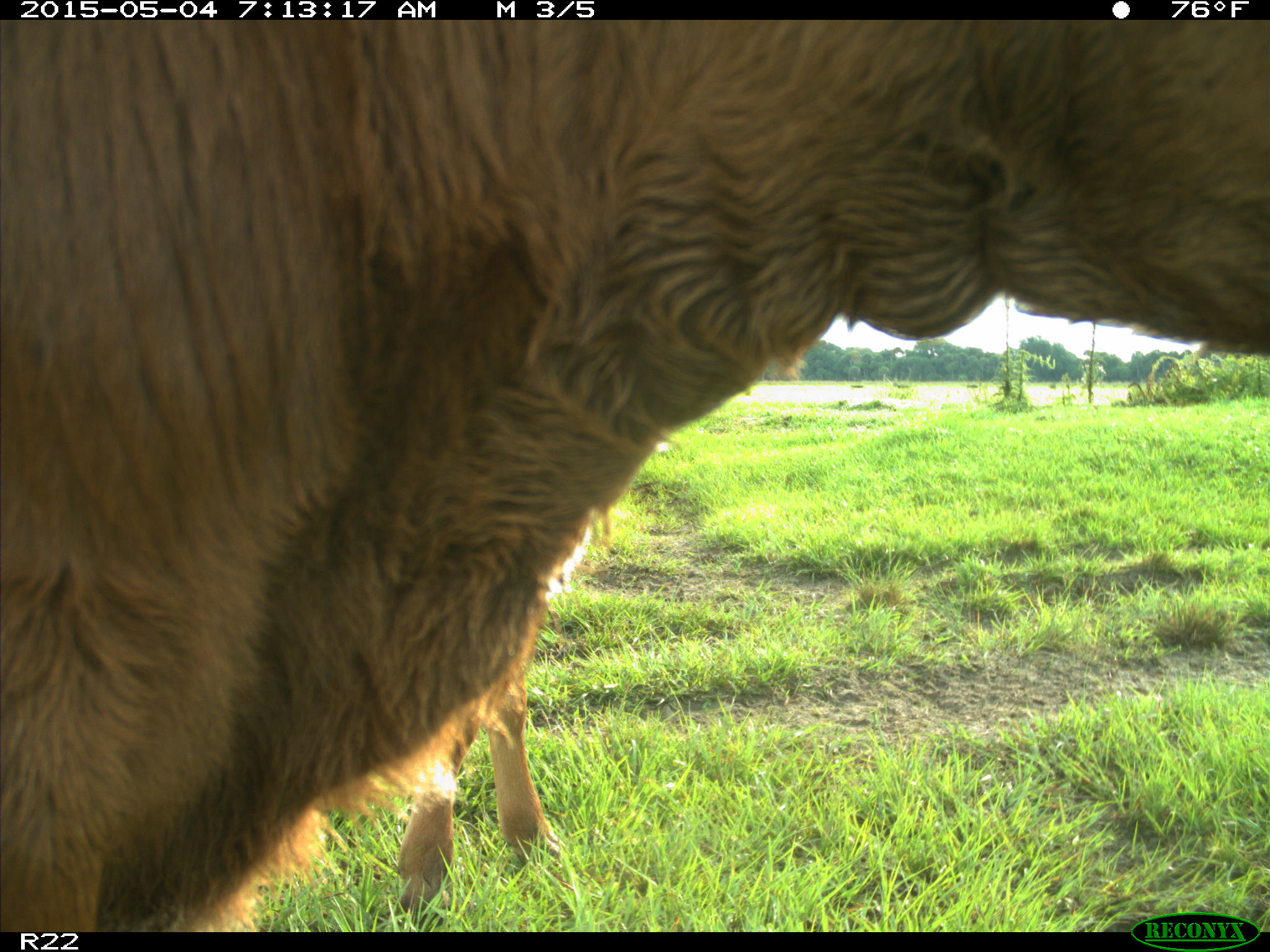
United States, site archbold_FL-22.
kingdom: Animalia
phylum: Chordata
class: Mammalia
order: Artiodactyla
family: Bovidae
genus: Bos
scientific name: Bos taurus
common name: domestic cow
Bos taurus (domestic cow).